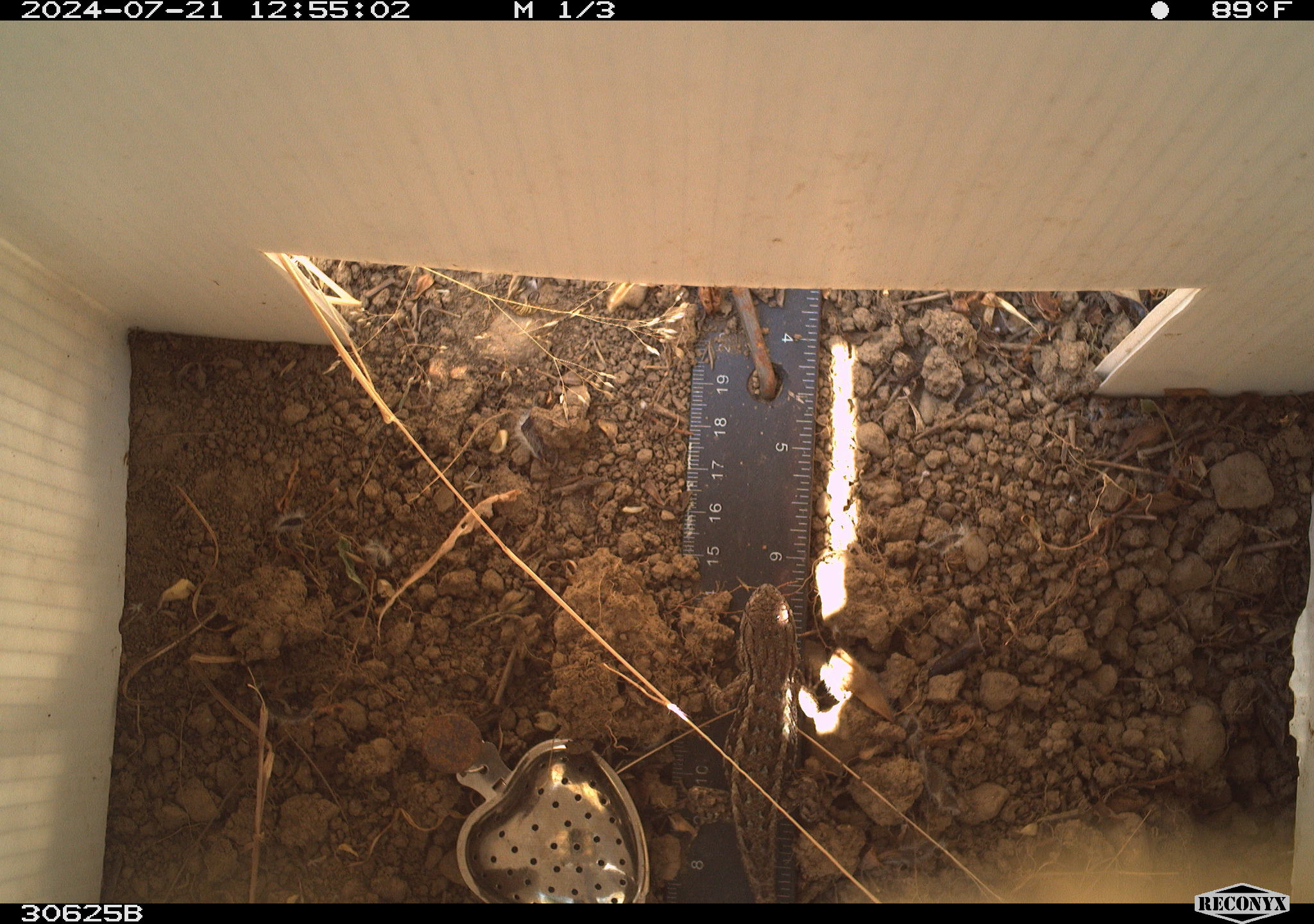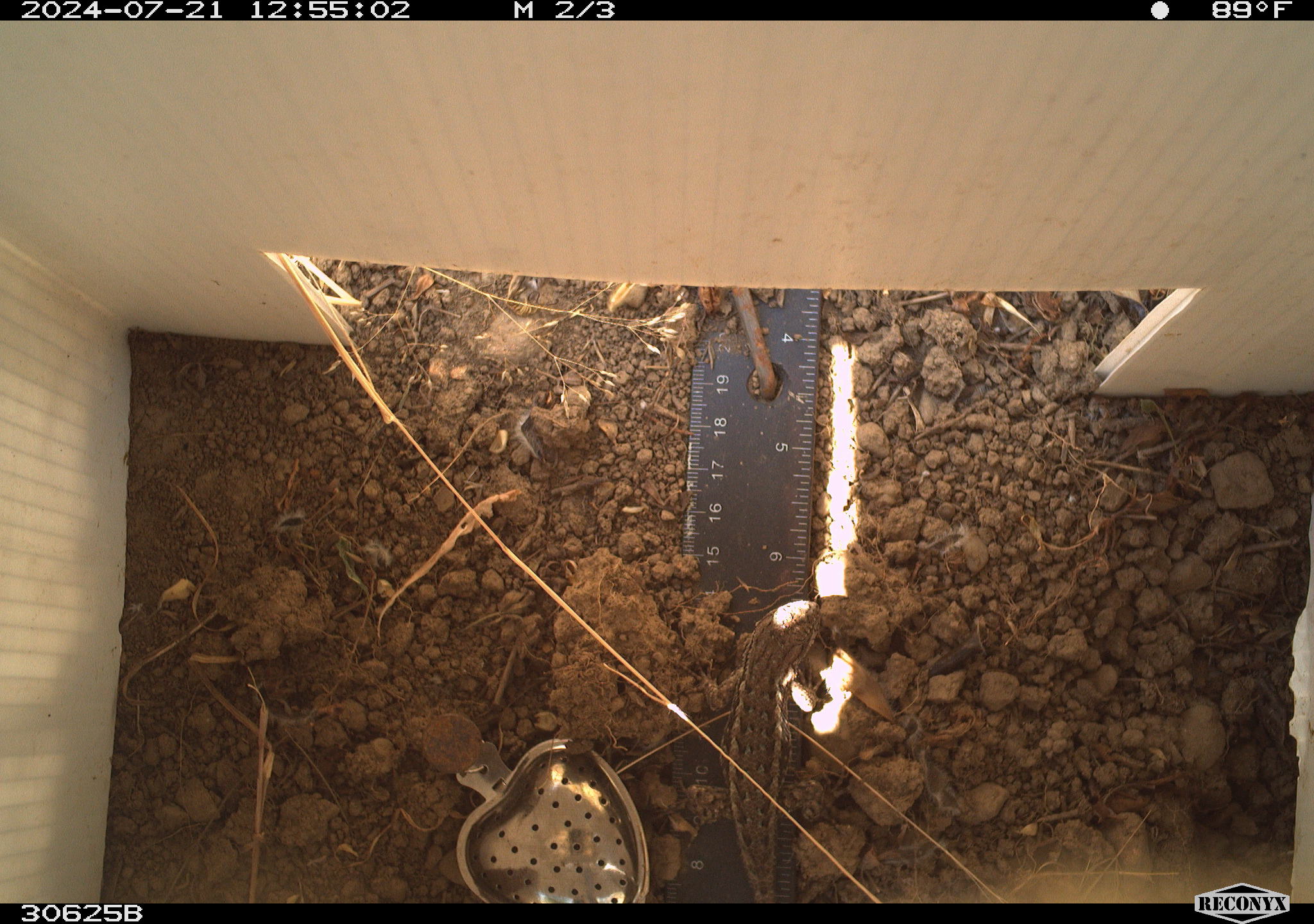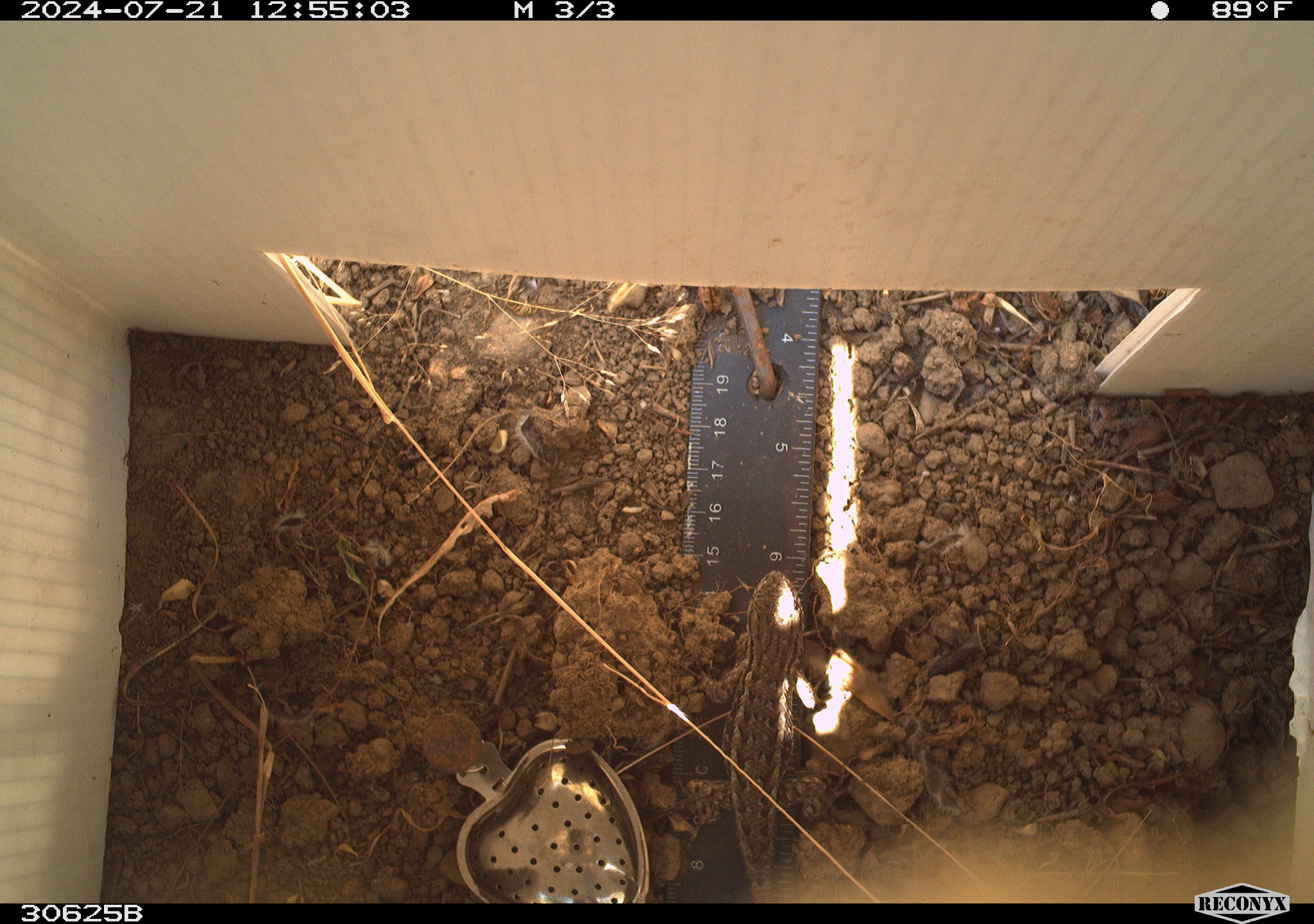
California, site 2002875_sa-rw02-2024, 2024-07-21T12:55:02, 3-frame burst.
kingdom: Animalia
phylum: Chordata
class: Reptilia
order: Squamata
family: Phrynosomatidae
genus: Sceloporus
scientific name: Sceloporus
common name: spiny lizards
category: sceloporus species